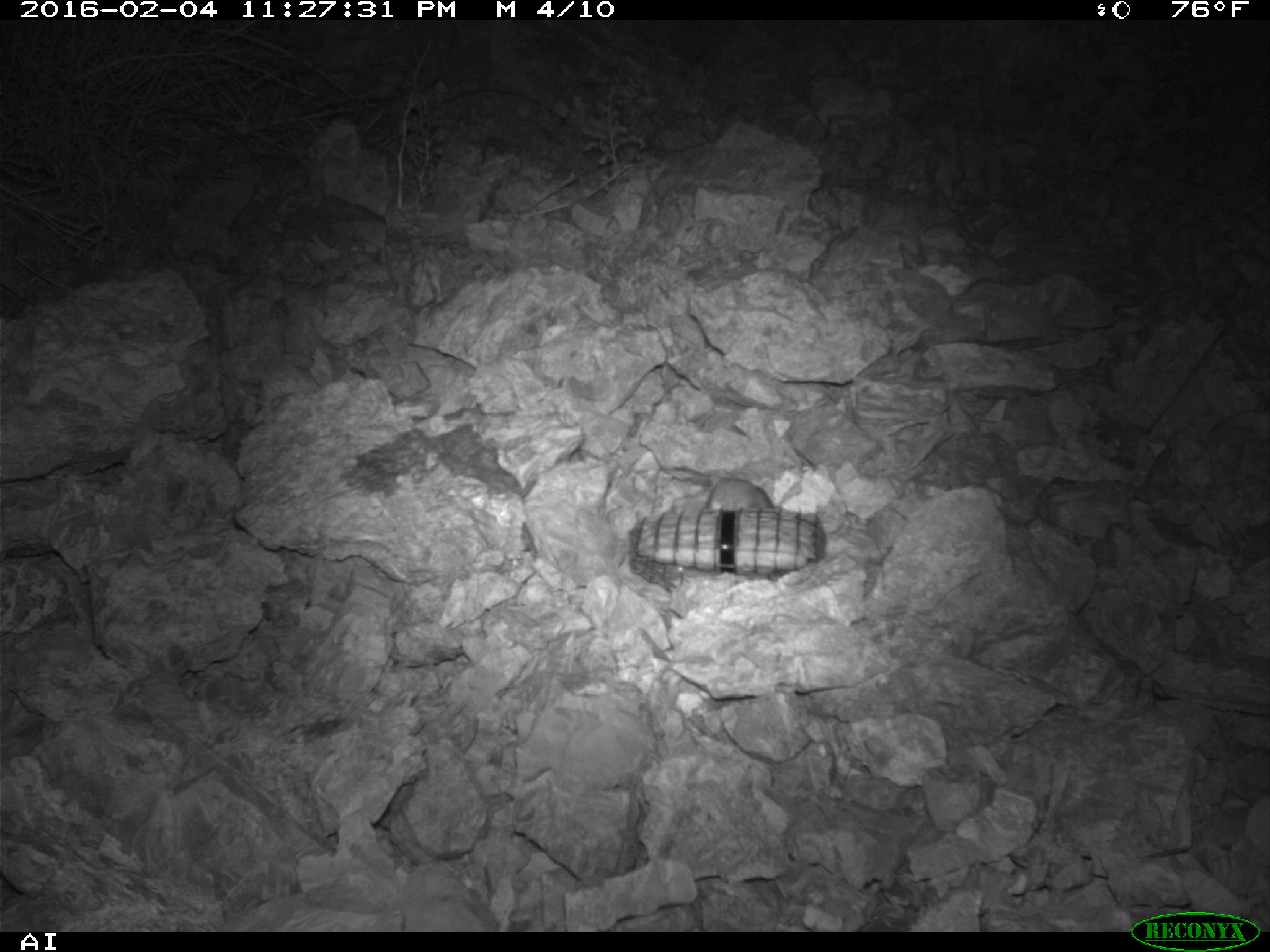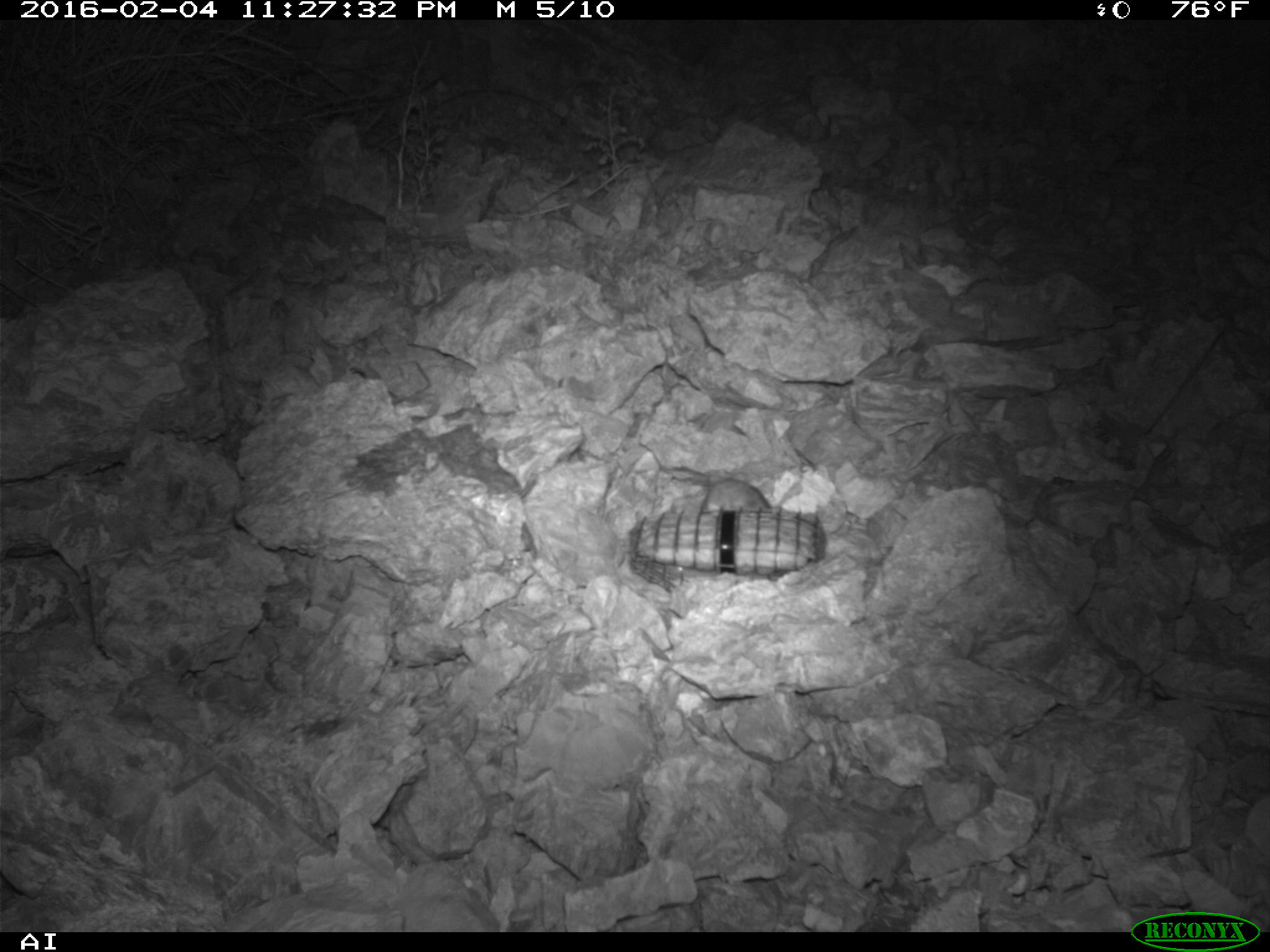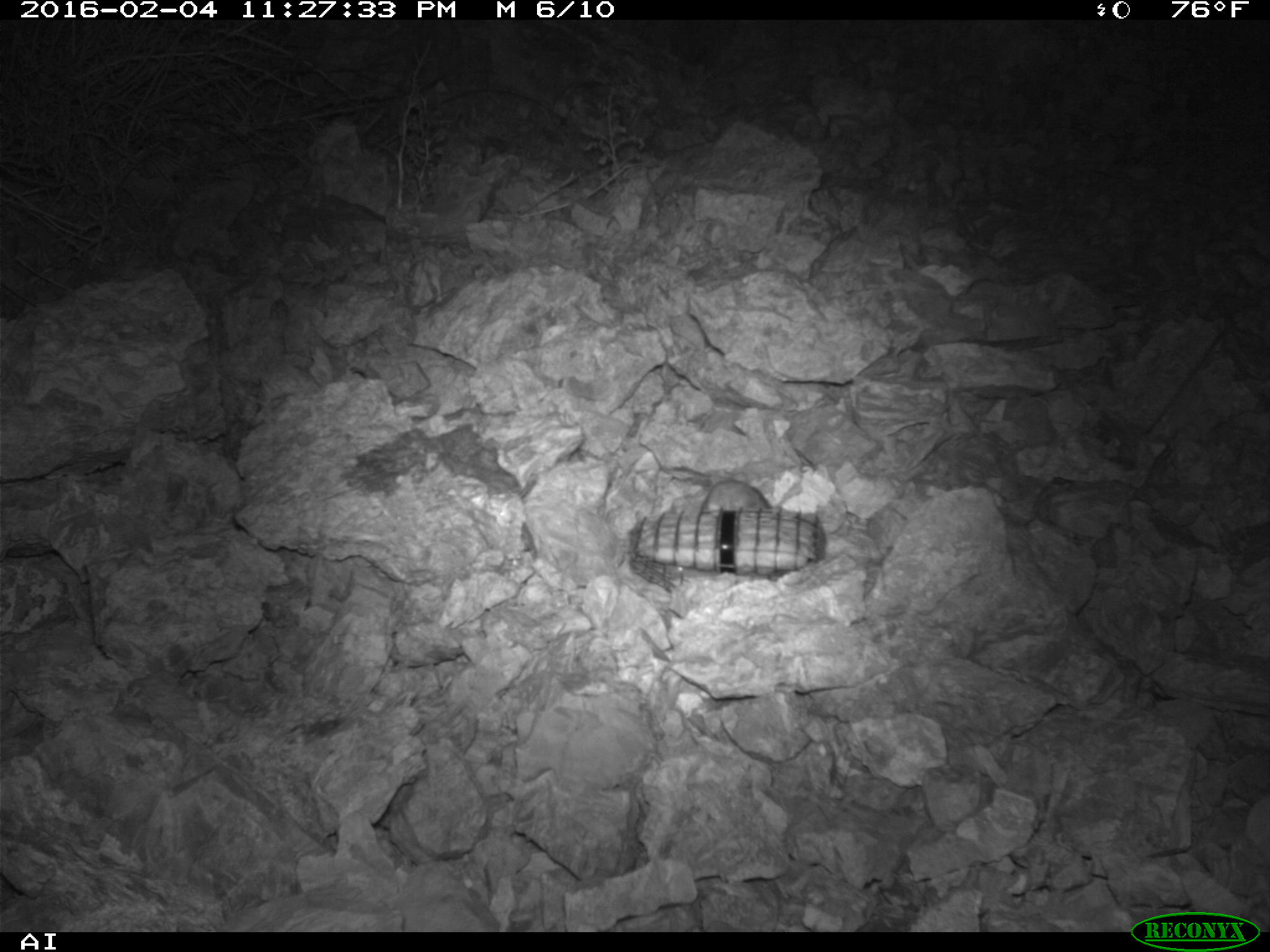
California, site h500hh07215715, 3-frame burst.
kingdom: Animalia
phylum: Chordata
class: Mammalia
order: Rodentia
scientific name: Rodentia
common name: rodent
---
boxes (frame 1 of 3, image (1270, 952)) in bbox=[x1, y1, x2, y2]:
rodent: bbox=[706, 475, 775, 513]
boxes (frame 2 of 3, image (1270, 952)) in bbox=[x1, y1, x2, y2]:
rodent: bbox=[701, 478, 769, 511]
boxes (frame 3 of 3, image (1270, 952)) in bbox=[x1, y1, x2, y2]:
rodent: bbox=[700, 480, 771, 511]